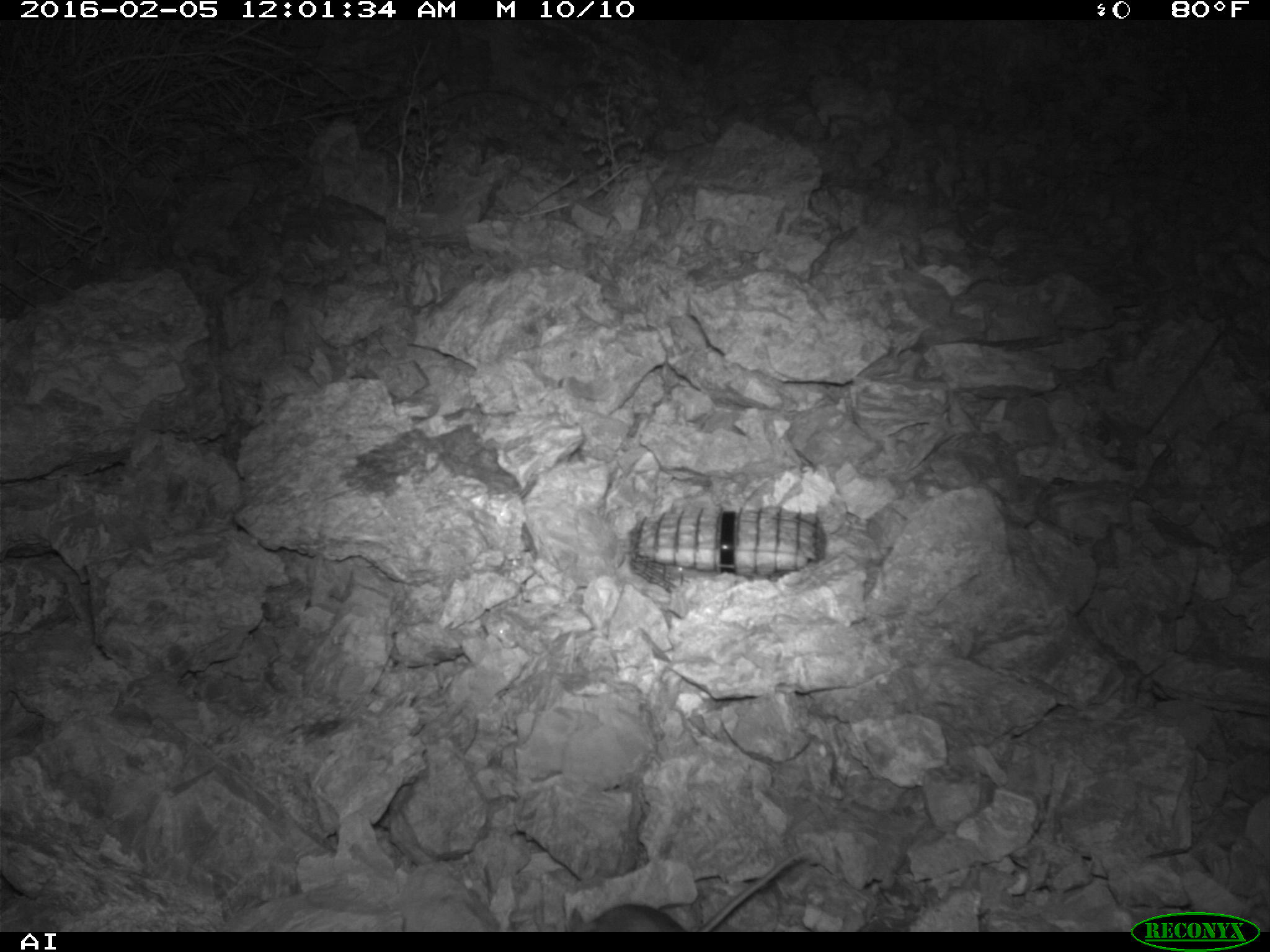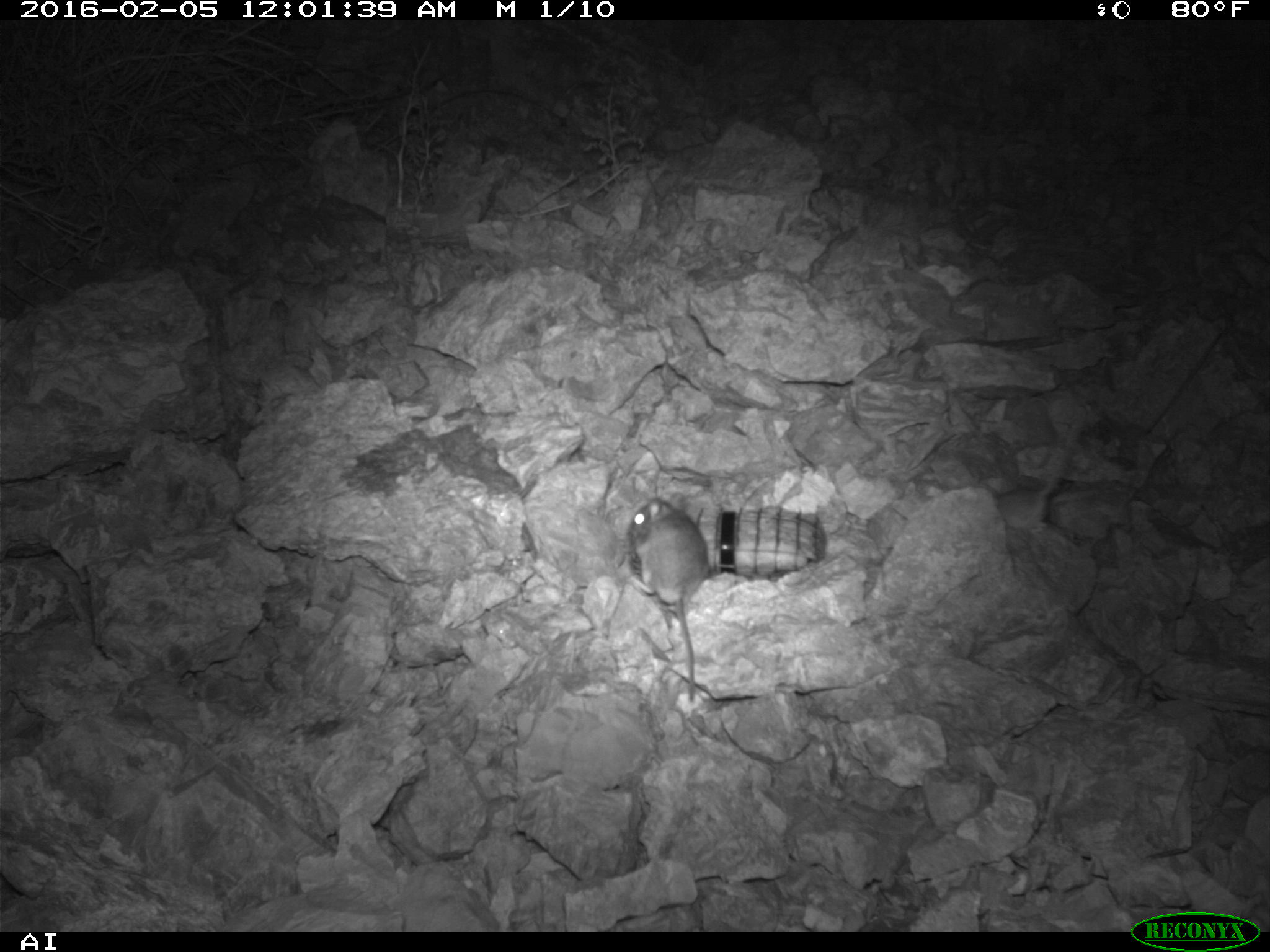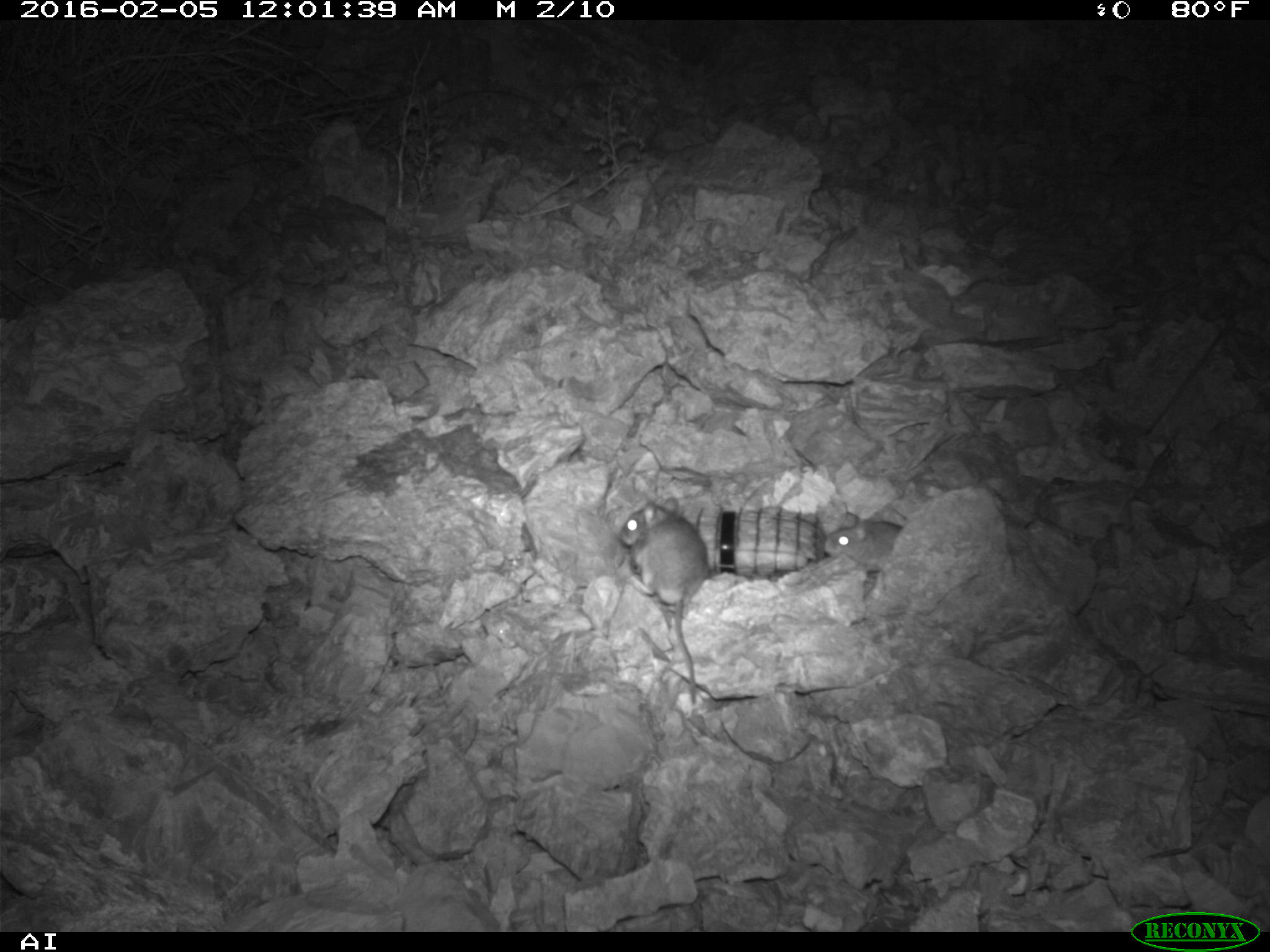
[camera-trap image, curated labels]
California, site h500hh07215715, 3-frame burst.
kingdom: Animalia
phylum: Chordata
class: Mammalia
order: Rodentia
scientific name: Rodentia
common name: rodent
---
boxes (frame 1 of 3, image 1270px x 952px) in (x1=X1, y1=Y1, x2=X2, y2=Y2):
rodent: (x1=562, y1=853, x2=802, y2=931)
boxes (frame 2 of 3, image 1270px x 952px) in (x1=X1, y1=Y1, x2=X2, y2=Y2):
rodent: (x1=628, y1=495, x2=714, y2=703)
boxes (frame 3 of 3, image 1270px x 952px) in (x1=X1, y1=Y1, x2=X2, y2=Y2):
rodent: (x1=616, y1=493, x2=707, y2=705); (x1=820, y1=513, x2=919, y2=575)